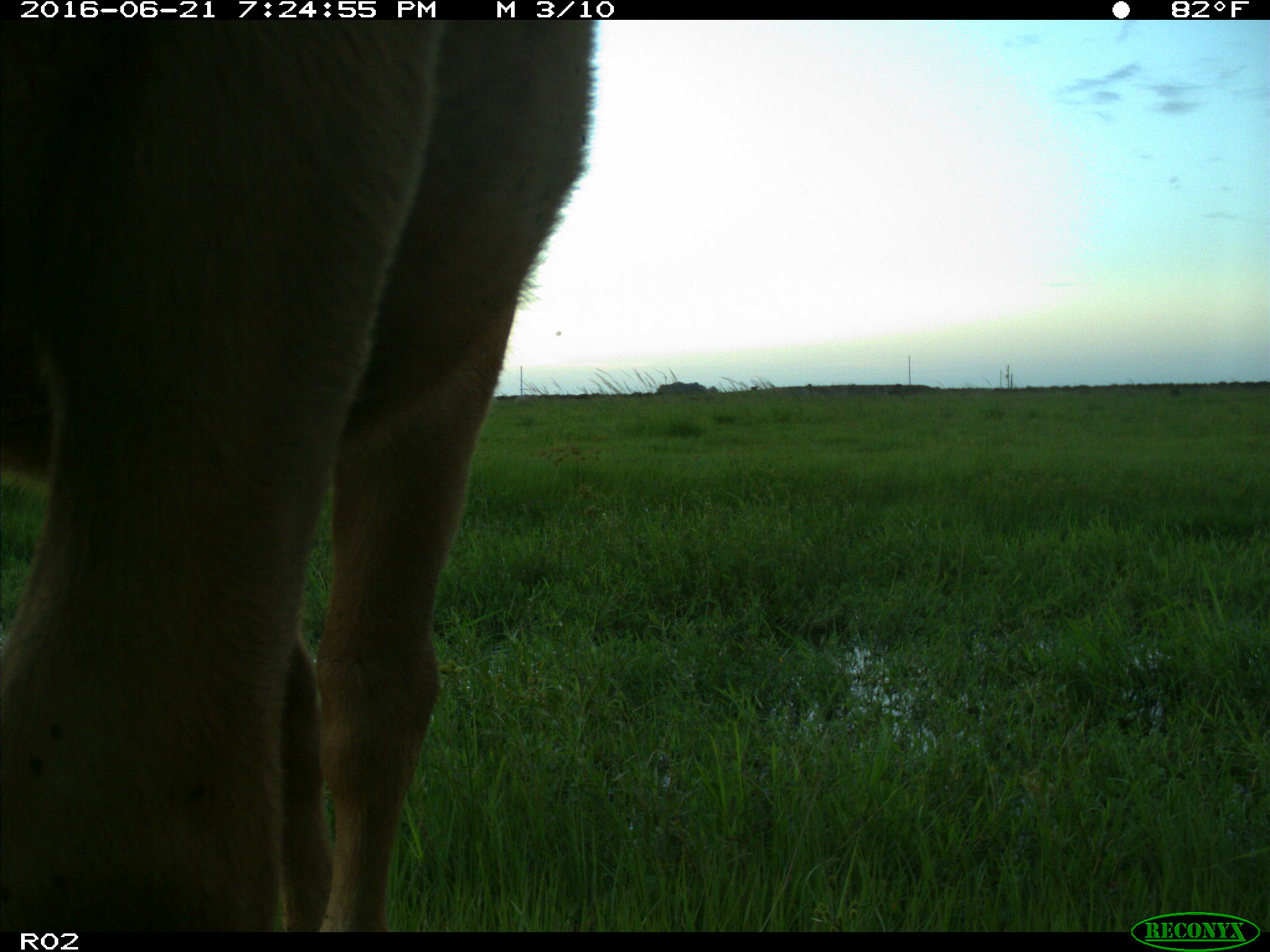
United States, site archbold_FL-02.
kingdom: Animalia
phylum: Chordata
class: Mammalia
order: Artiodactyla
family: Bovidae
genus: Bos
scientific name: Bos taurus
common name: domestic cow